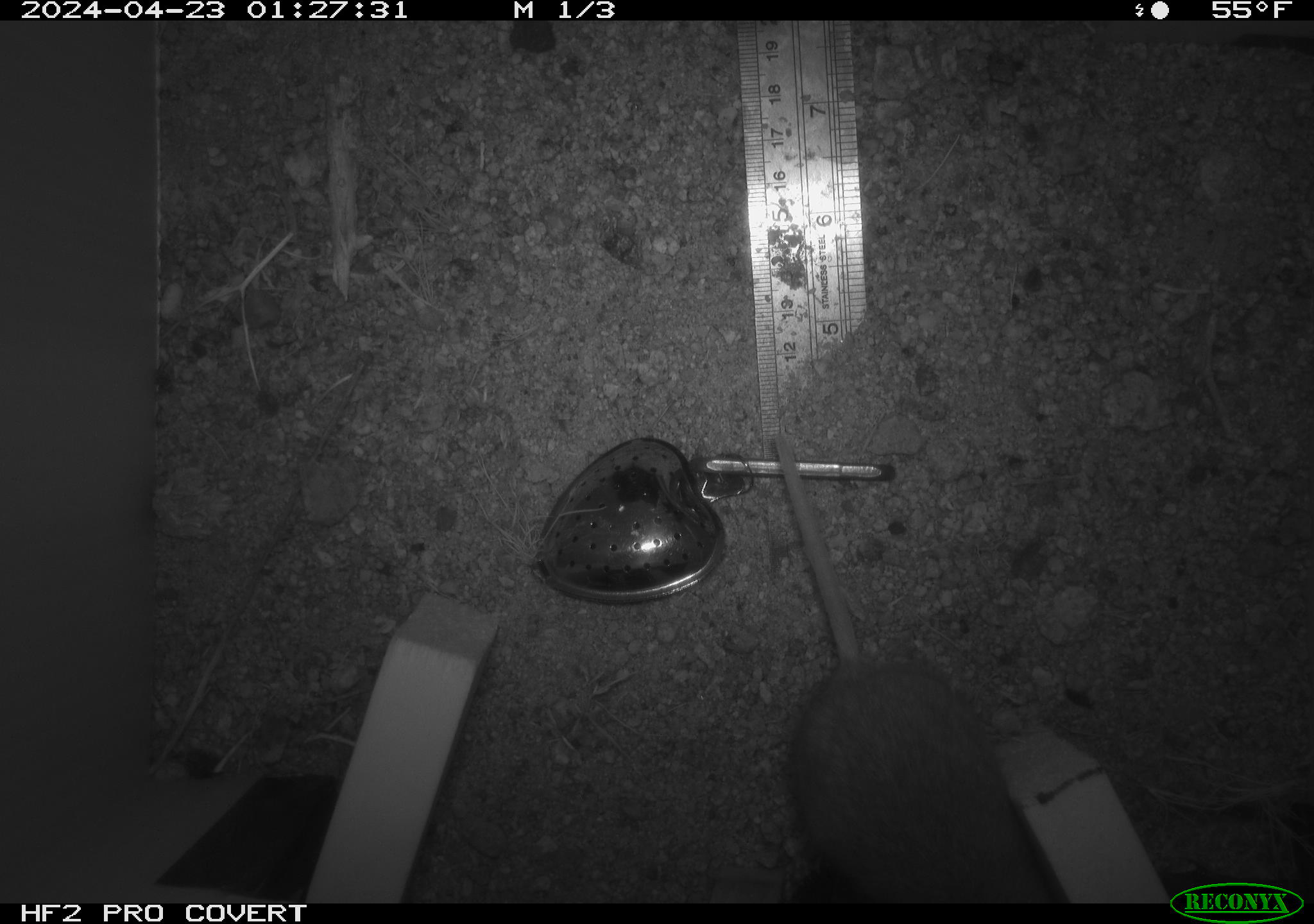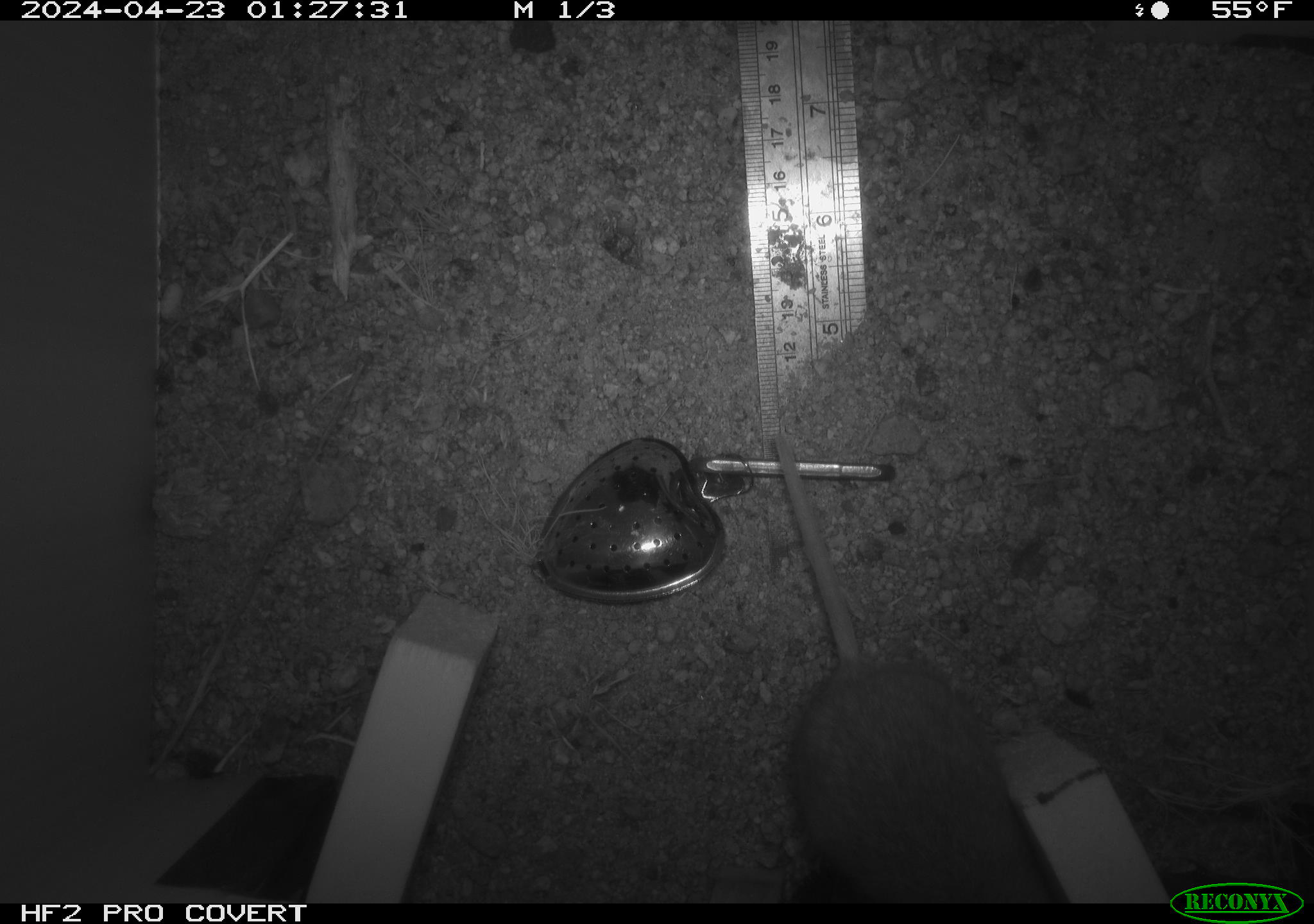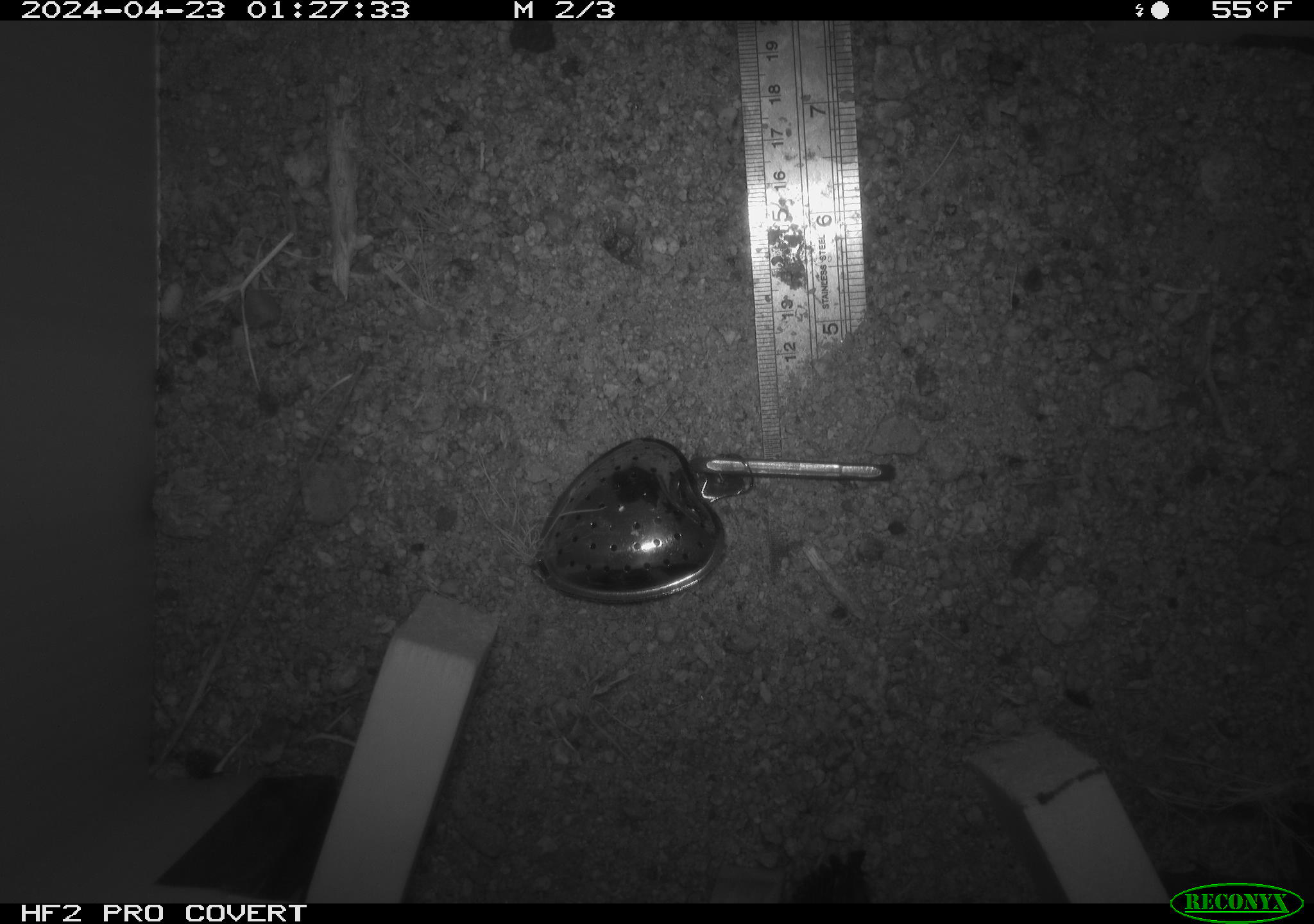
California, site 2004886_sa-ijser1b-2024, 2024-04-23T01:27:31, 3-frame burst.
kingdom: Animalia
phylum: Chordata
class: Mammalia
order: Rodentia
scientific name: Rodentia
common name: woodrat or rat or mouse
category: woodrat or rat or mouse species